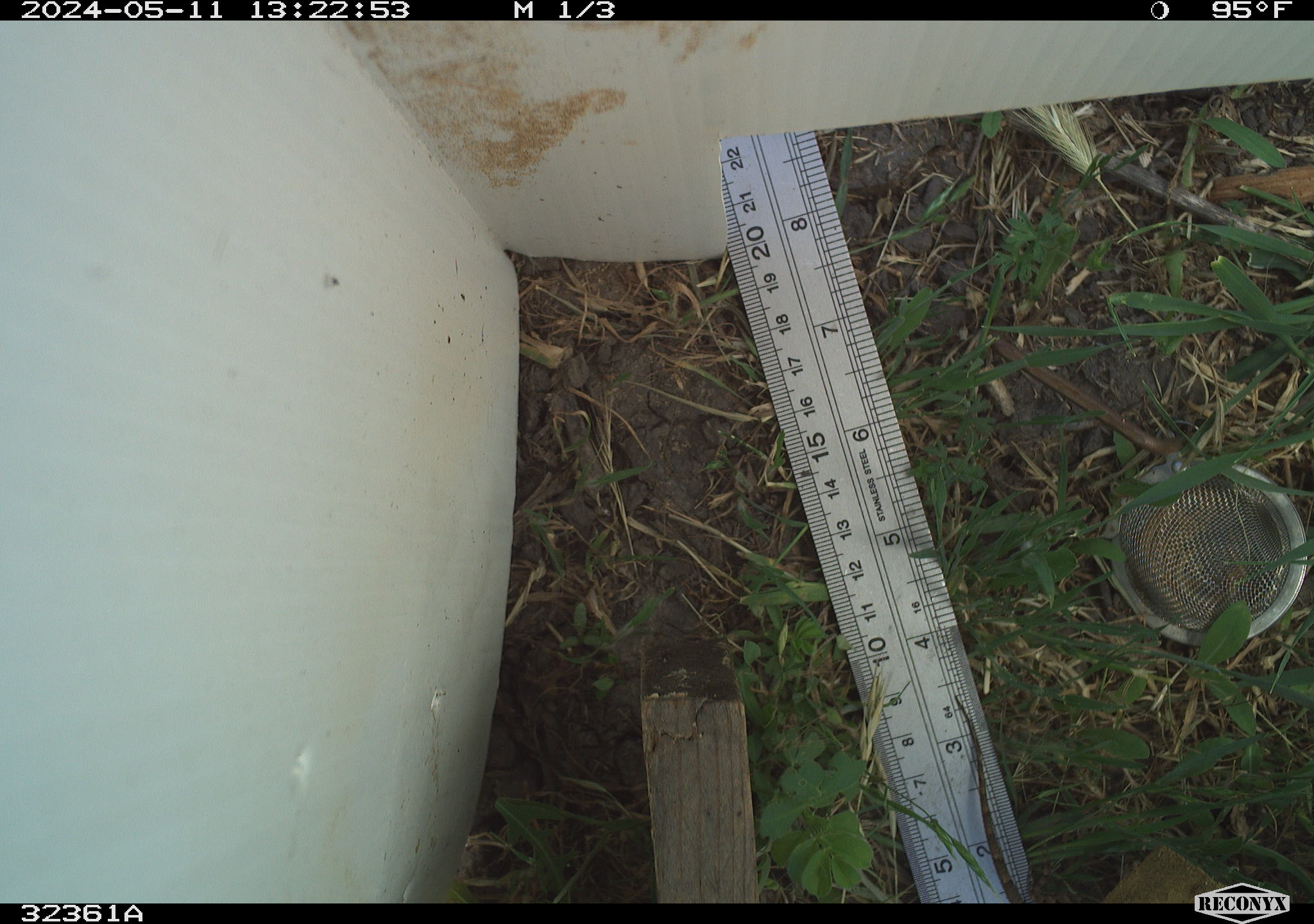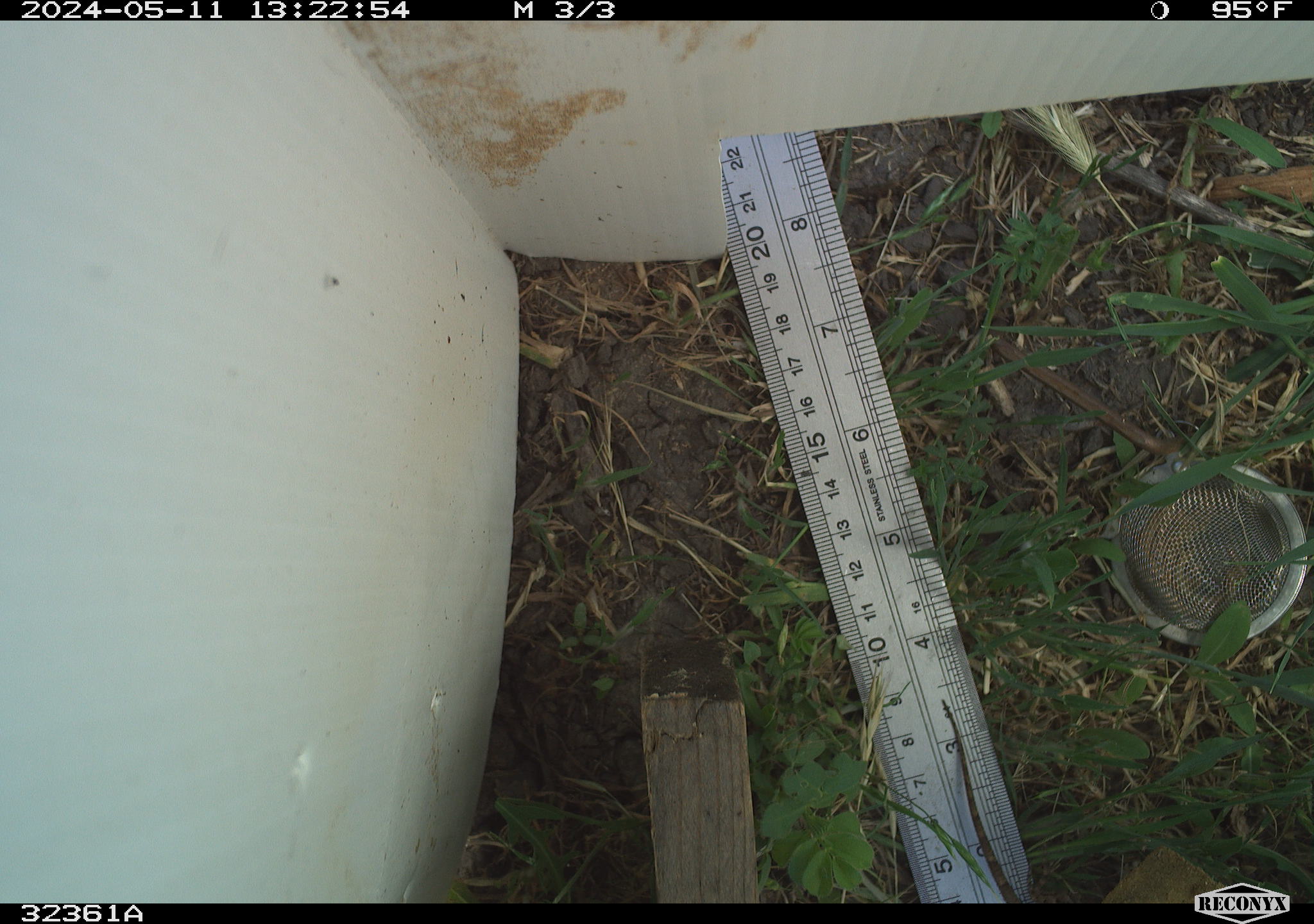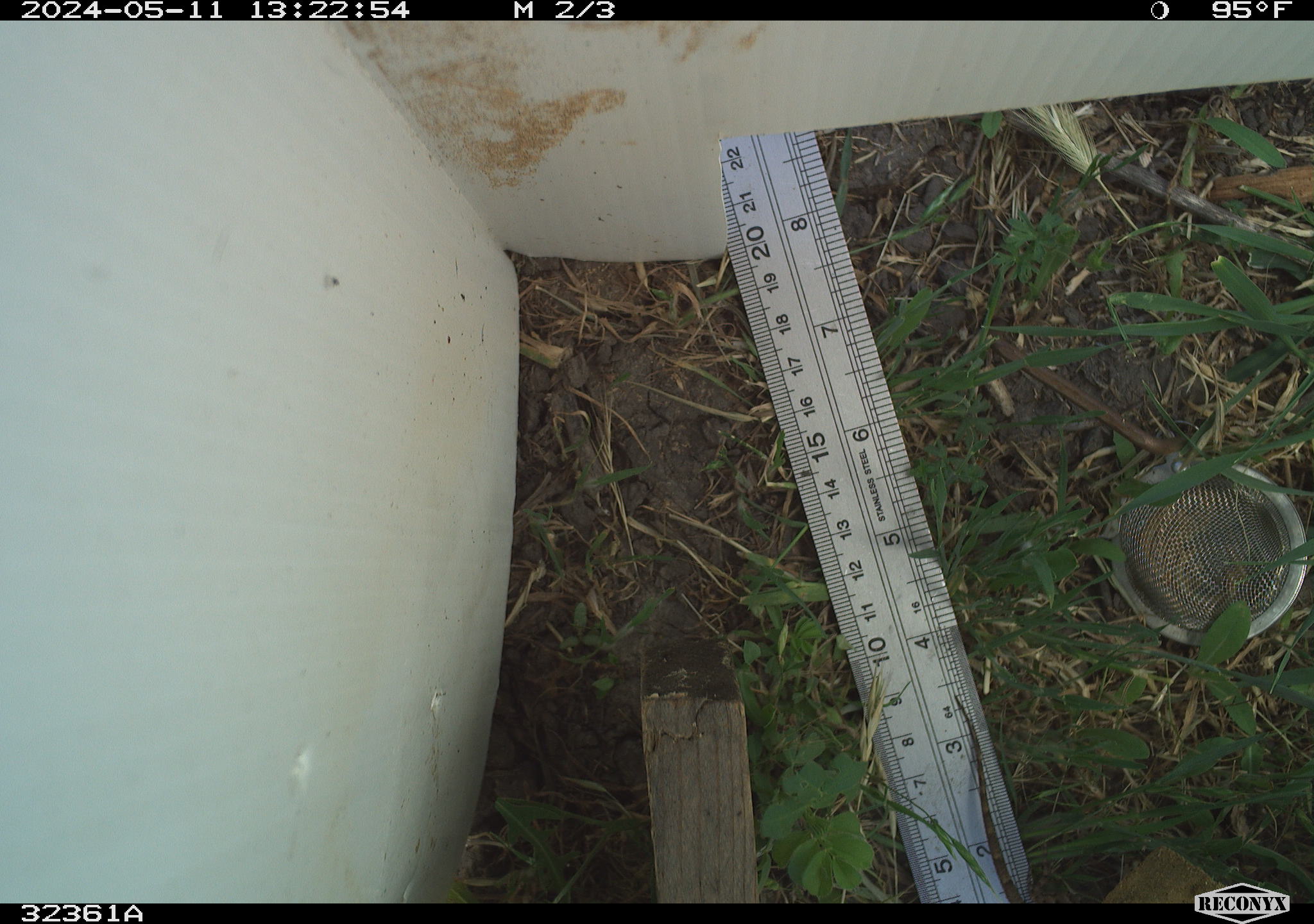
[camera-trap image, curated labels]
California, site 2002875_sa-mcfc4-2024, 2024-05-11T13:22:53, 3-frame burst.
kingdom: Animalia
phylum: Chordata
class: Reptilia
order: Squamata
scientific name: Squamata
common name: lizards and snakes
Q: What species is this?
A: Lizards and snakes (Squamata).